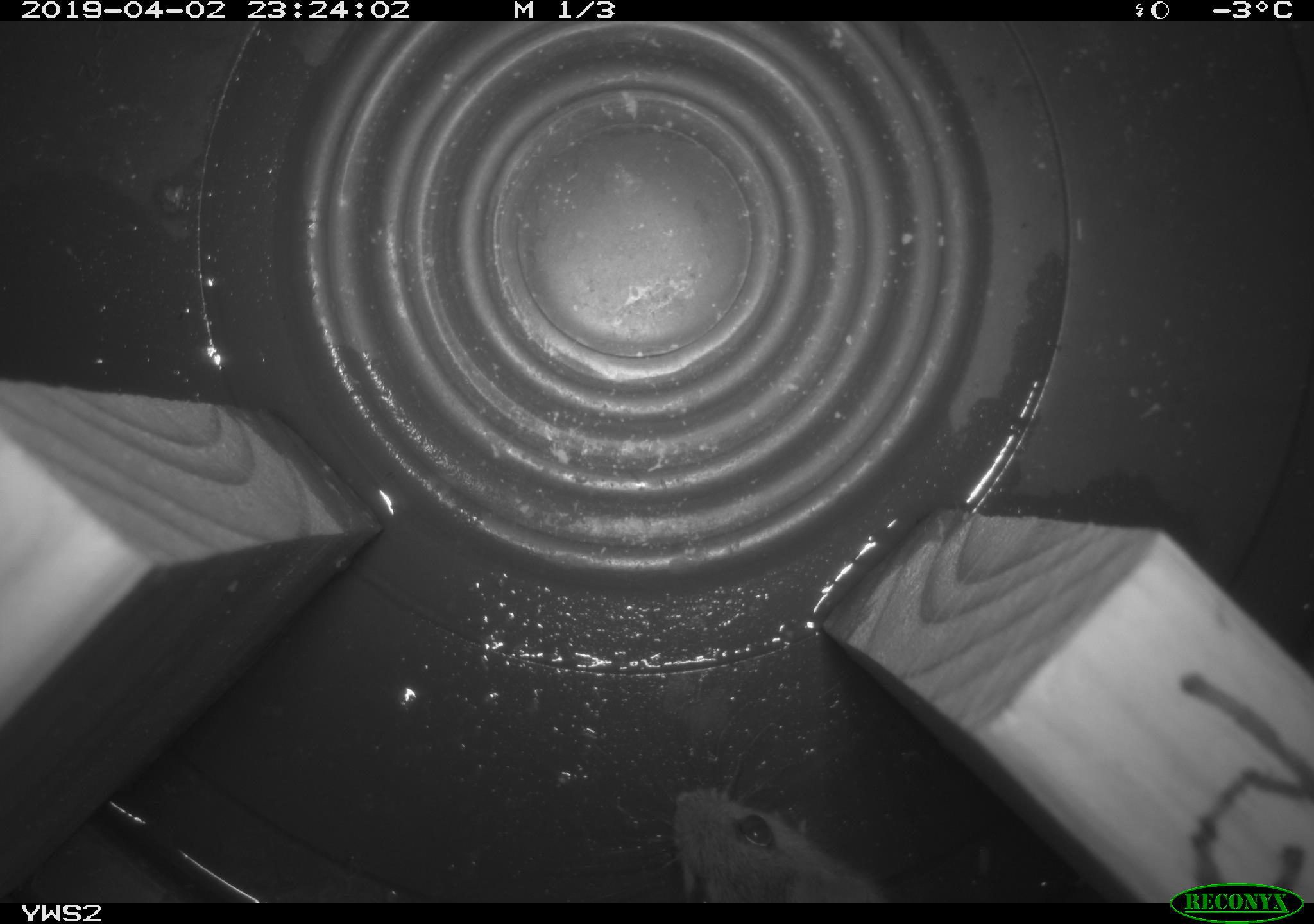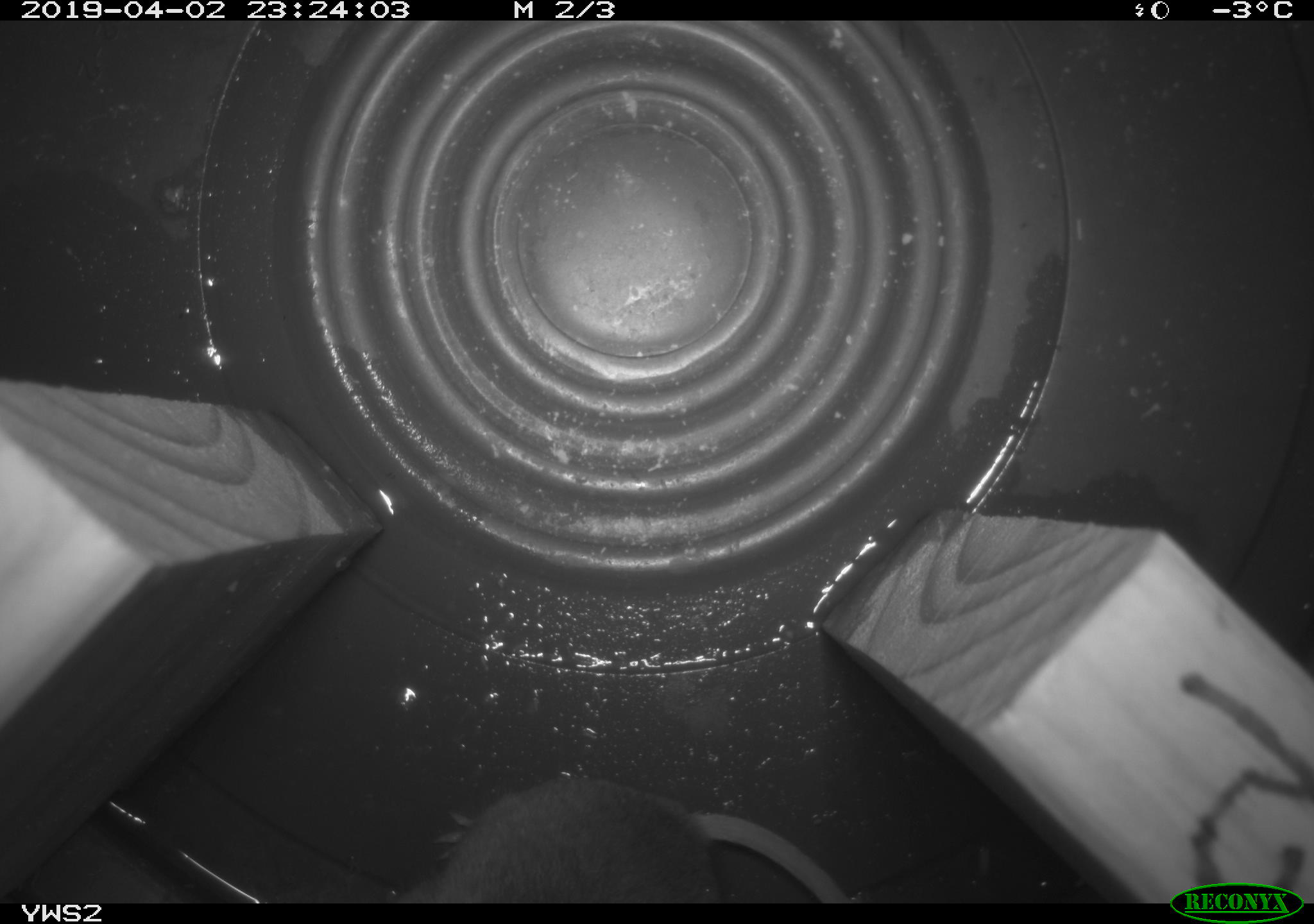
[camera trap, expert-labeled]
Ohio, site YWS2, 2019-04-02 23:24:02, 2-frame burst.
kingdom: Animalia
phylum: Chordata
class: Mammalia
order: Rodentia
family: Cricetidae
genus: Peromyscus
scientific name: Peromyscus leucopus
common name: white-footed mouse